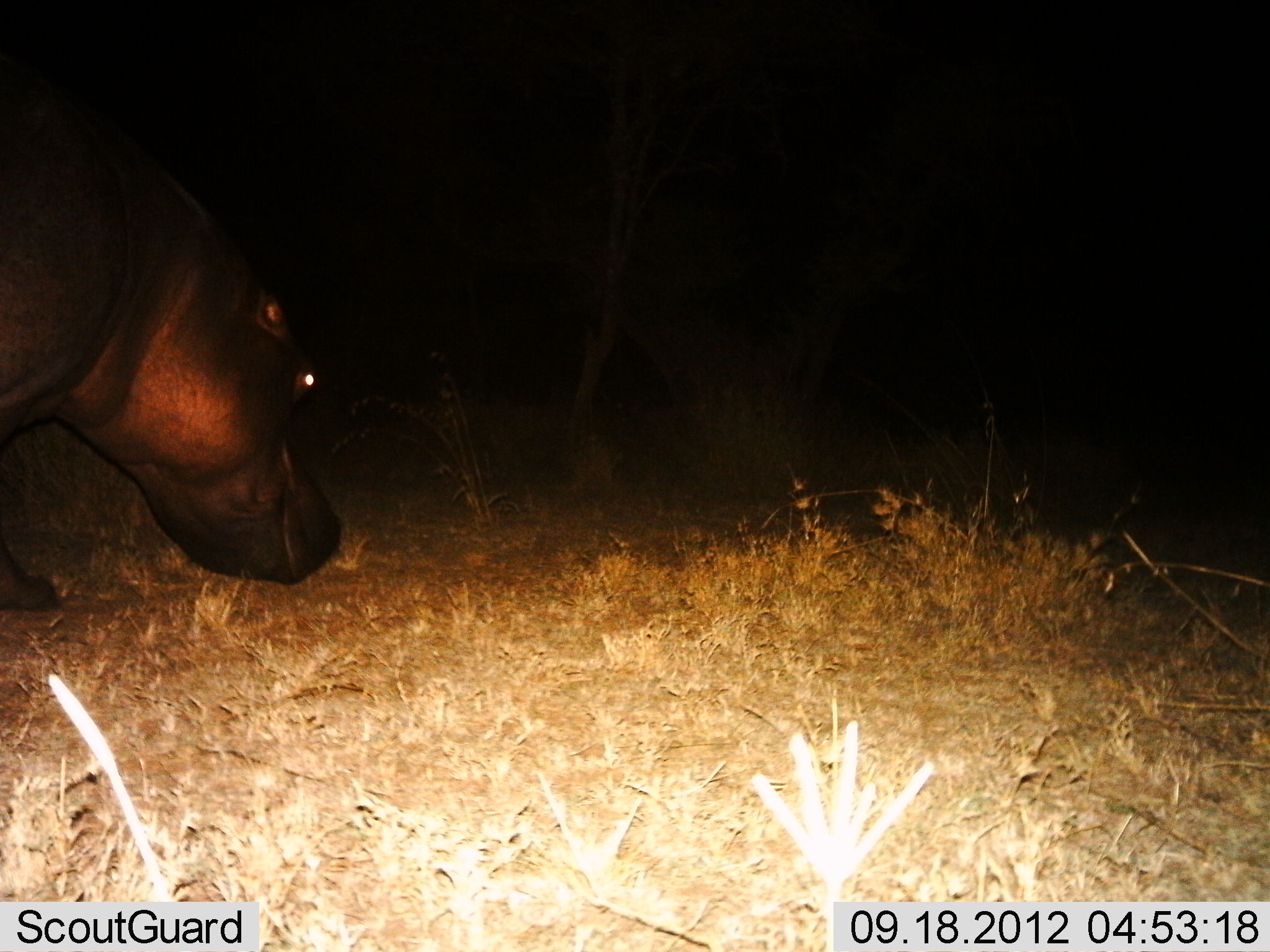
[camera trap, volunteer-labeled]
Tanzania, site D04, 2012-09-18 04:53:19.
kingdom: Animalia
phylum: Chordata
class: Mammalia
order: Artiodactyla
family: Hippopotamidae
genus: Hippopotamus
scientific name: Hippopotamus amphibius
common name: hippopotamus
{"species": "hippopotamus (Hippopotamus amphibius)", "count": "1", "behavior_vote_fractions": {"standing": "50%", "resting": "0%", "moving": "40%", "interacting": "0%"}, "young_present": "0%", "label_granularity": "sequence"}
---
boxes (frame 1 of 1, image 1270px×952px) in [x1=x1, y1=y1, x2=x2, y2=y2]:
animal: [x1=0, y1=70, x2=341, y2=606]